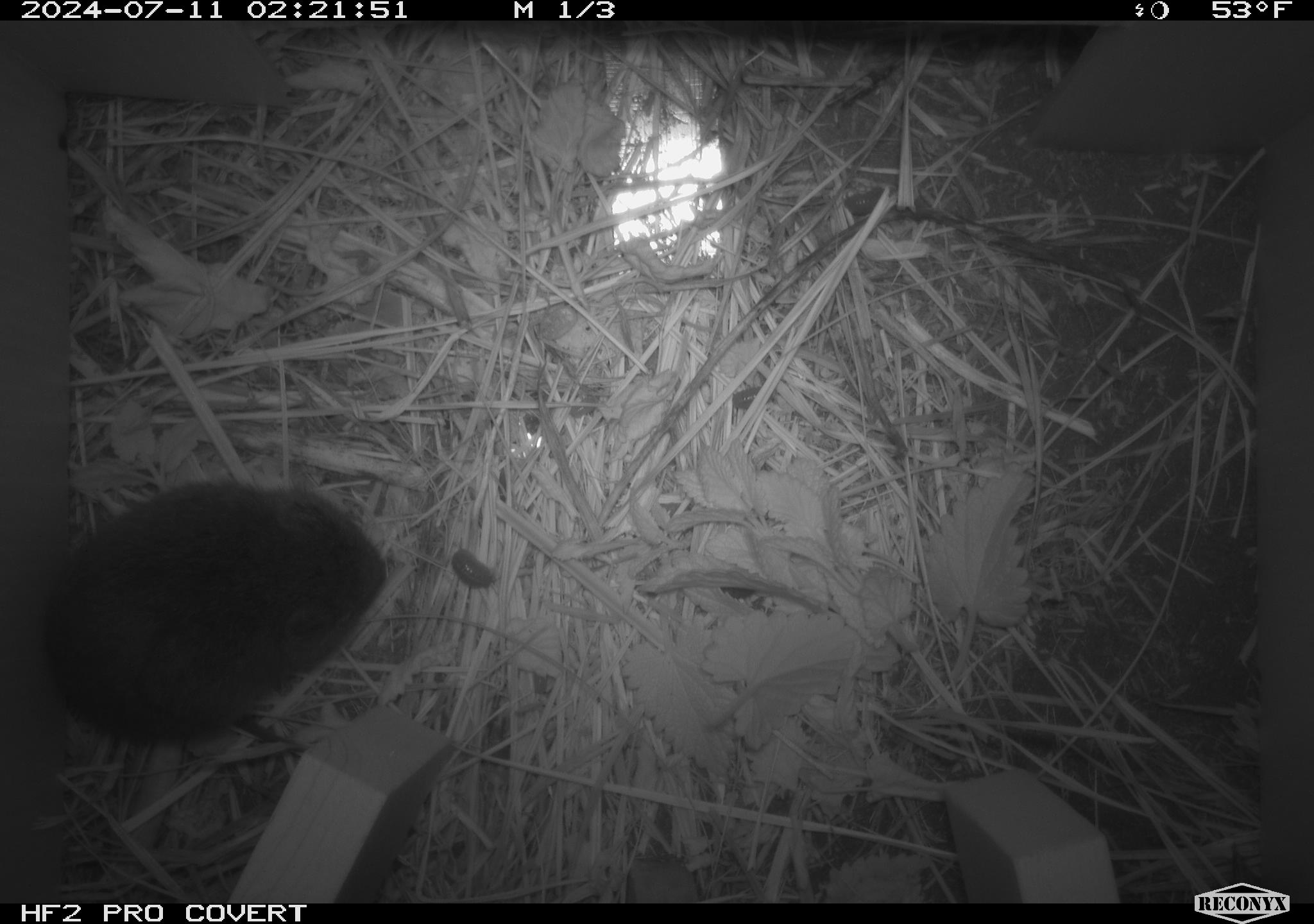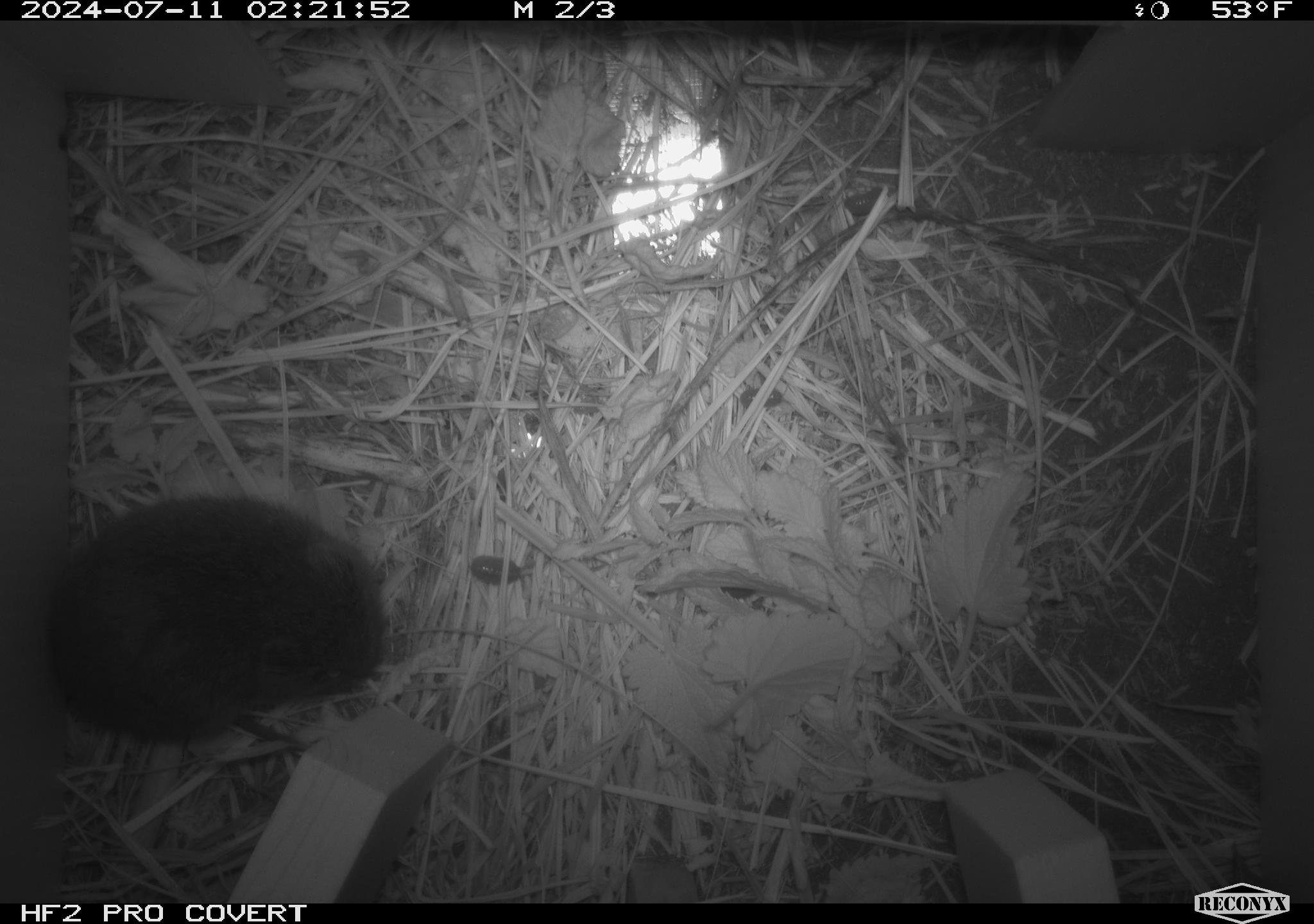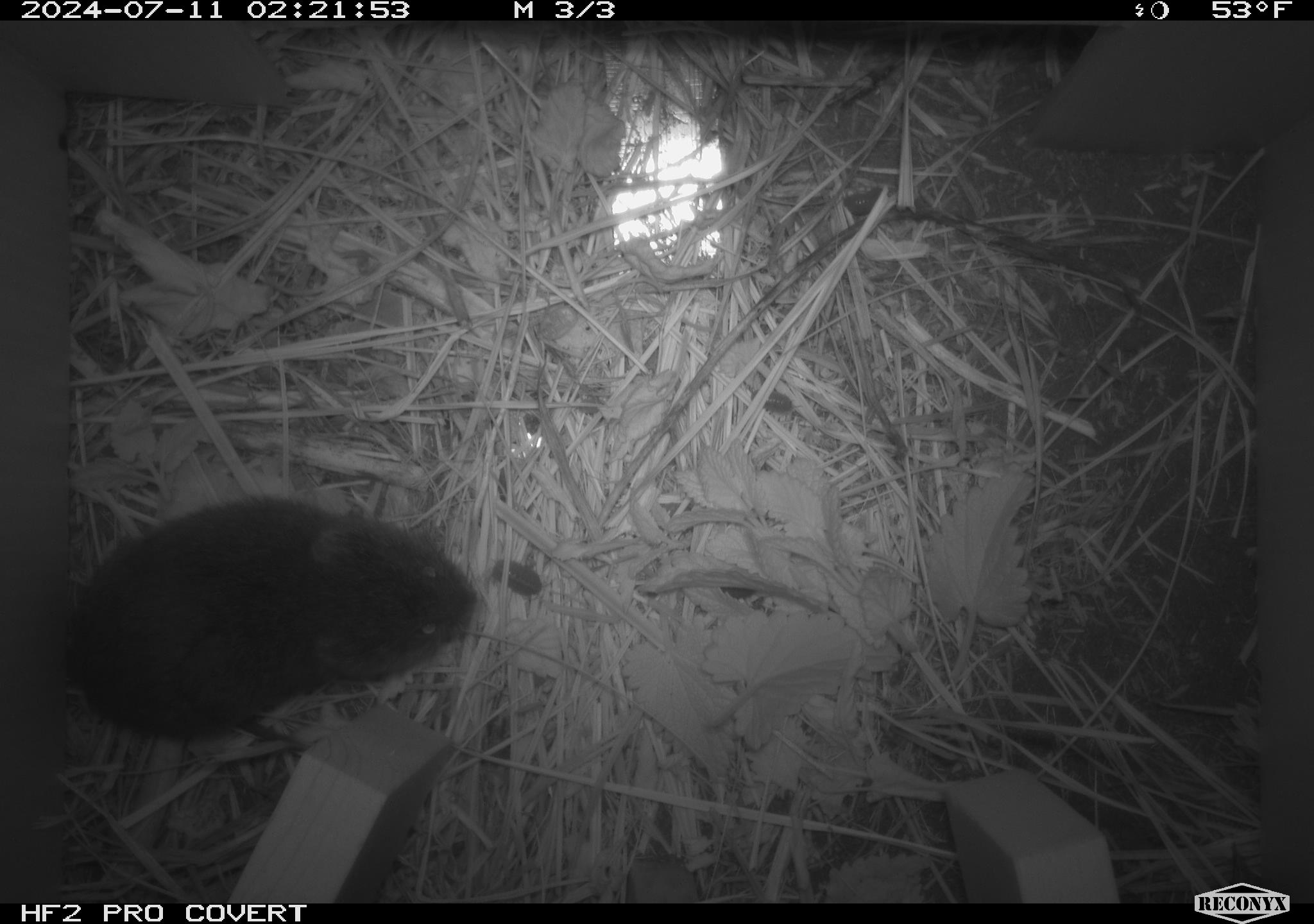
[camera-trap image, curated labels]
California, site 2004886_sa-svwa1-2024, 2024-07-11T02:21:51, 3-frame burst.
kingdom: Animalia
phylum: Chordata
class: Mammalia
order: Rodentia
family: Cricetidae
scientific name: Arvicolinae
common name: voles, lemmings, and muskrats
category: arvicolinae subfamily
Arvicolinae subfamily (voles, lemmings, and muskrats) (Arvicolinae).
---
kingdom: Animalia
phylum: Arthropoda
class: Malacostraca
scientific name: Malacostraca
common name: amphipods, crabs, isopods, krill, lobsters and shrimps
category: malacostracan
Malacostracan (amphipods, crabs, isopods, krill, lobsters and shrimps) (Malacostraca).